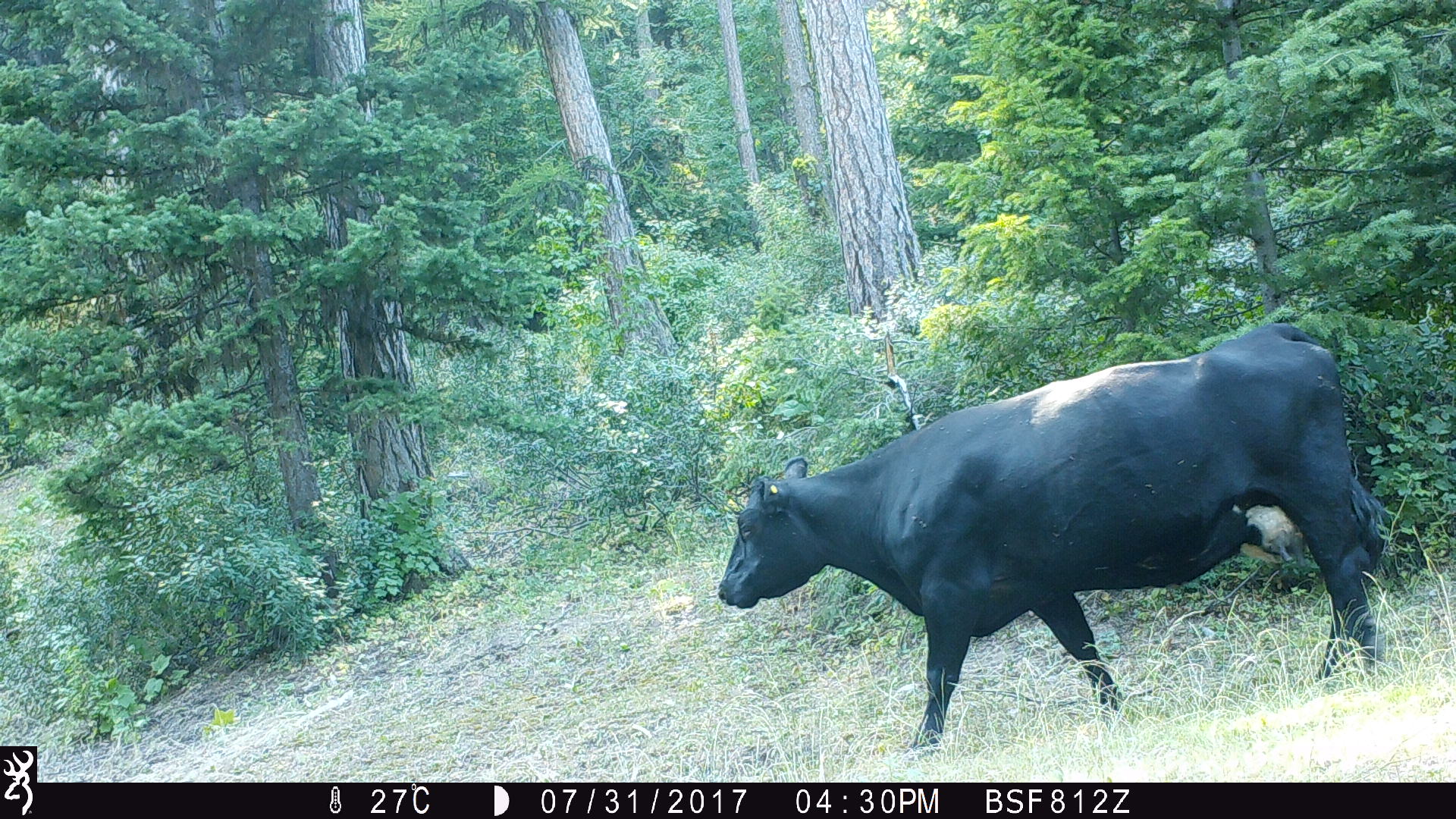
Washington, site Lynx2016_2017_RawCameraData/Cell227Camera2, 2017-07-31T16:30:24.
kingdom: Animalia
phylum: Chordata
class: Mammalia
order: Artiodactyla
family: Bovidae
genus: Bos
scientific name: Bos taurus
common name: domestic cattle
Domestic cattle (Bos taurus). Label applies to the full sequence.